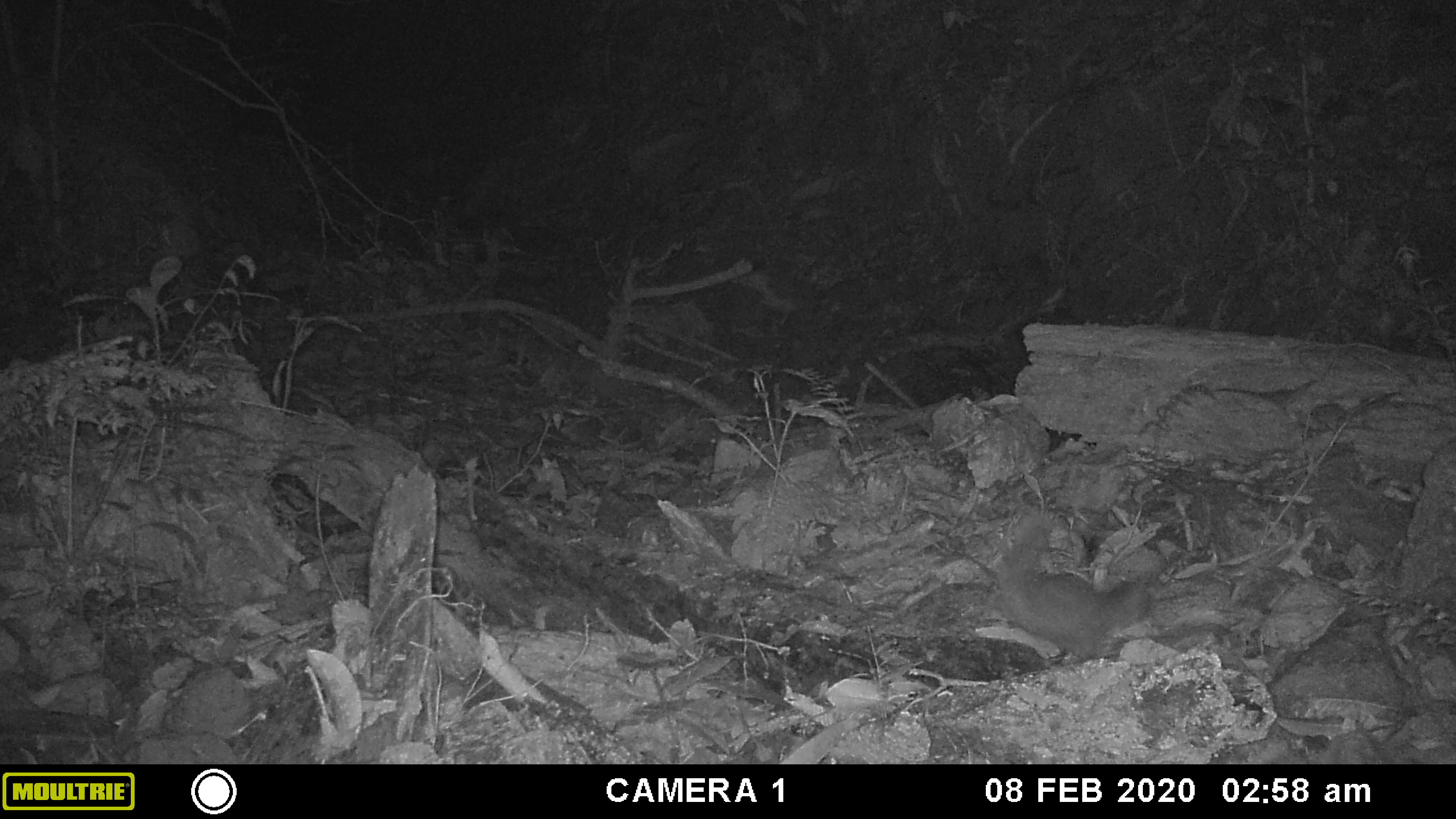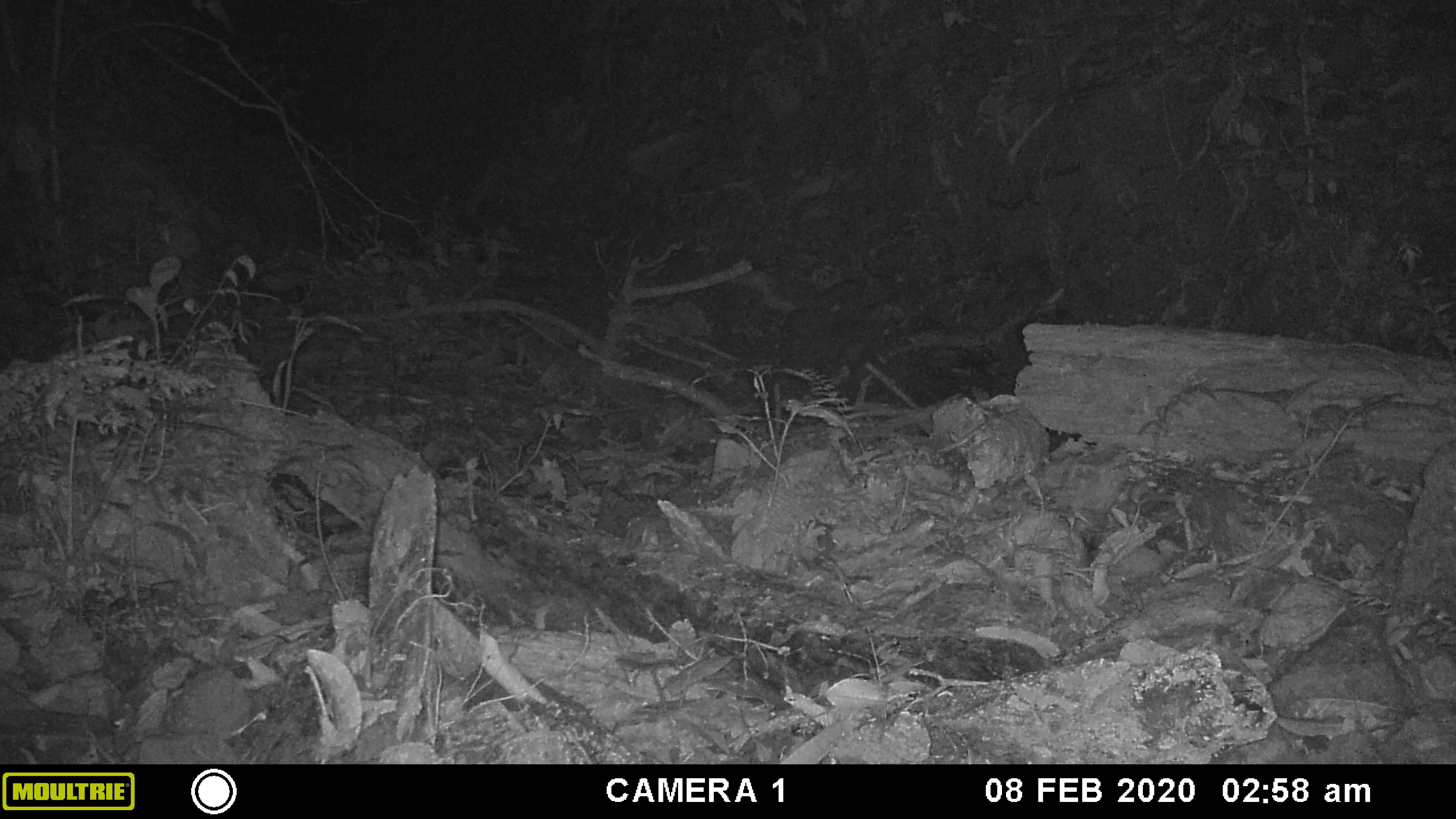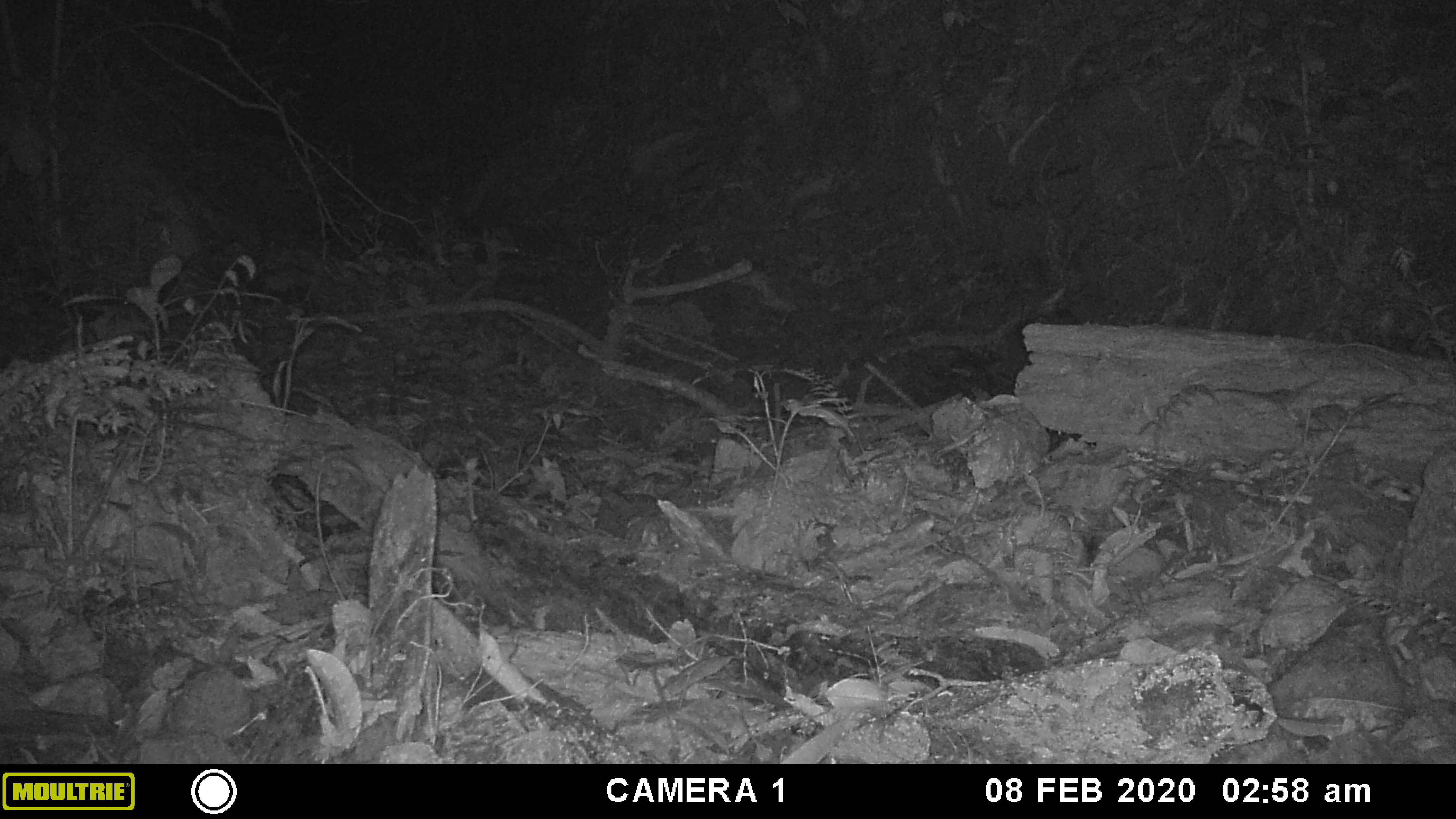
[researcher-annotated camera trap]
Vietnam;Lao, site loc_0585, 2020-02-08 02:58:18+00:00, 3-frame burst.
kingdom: Animalia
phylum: Chordata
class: Mammalia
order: Carnivora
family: Mustelidae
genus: Melogale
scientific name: Melogale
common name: ferret badger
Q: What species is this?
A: Ferret badger (Melogale).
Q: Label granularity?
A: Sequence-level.